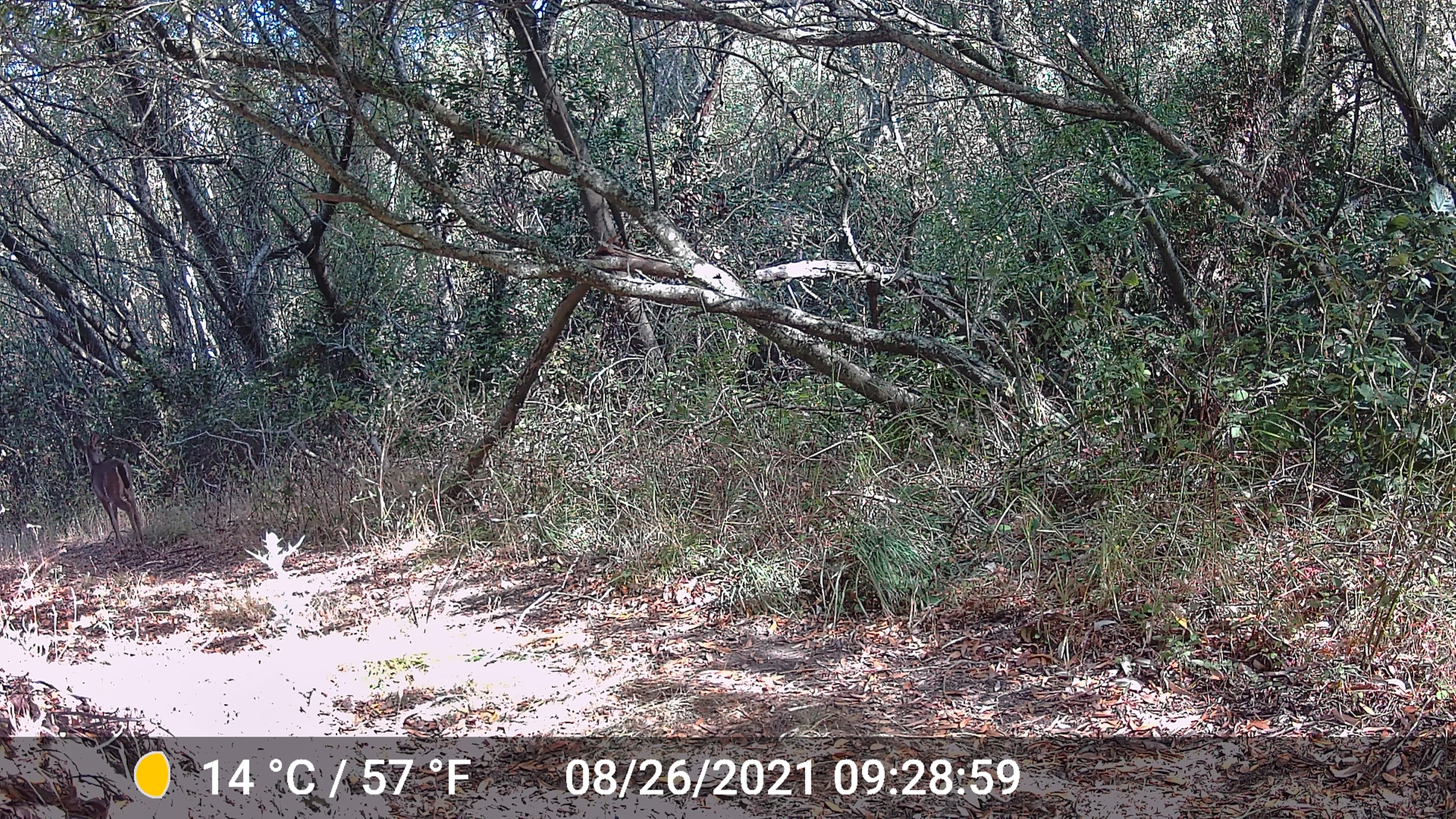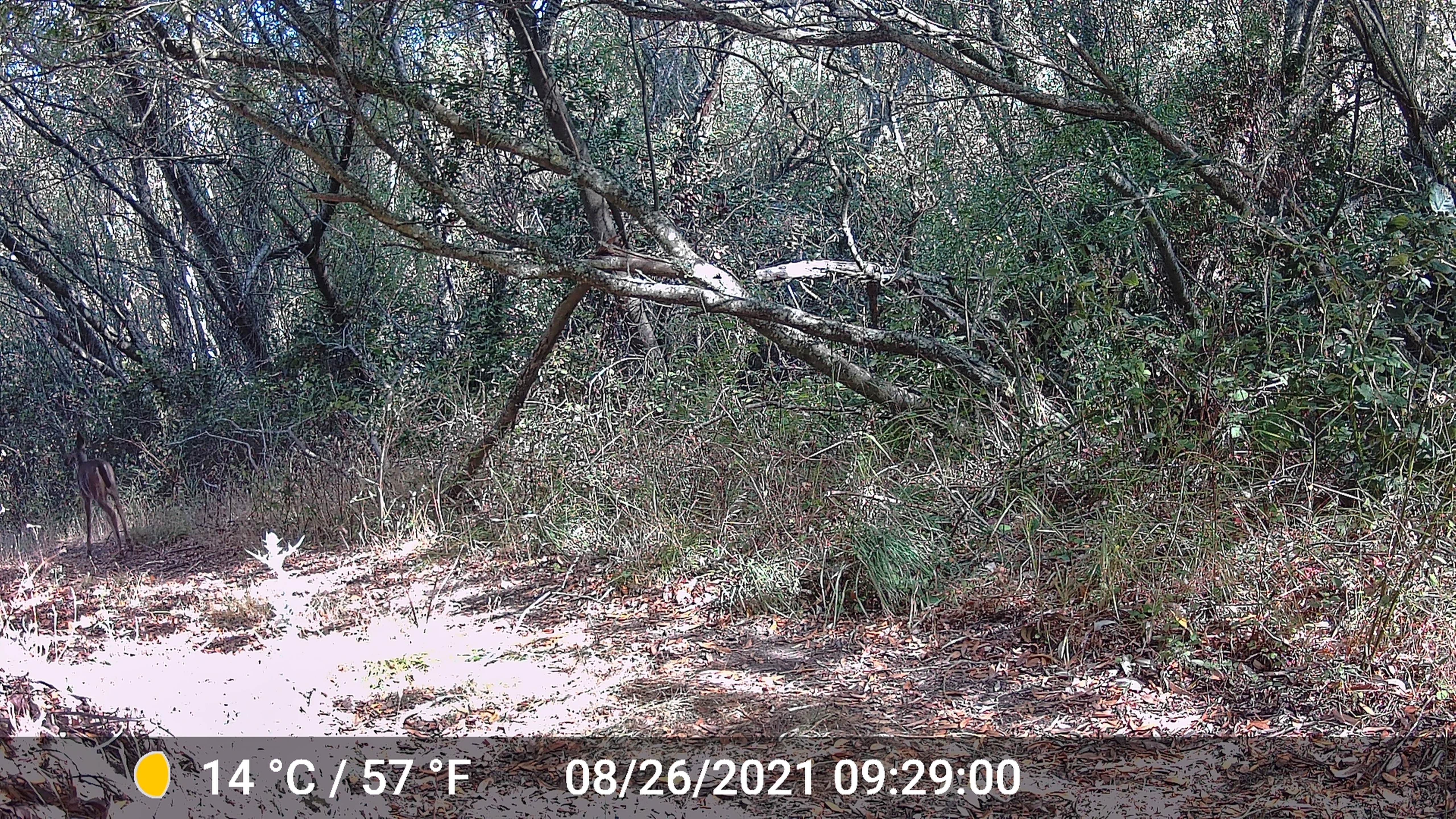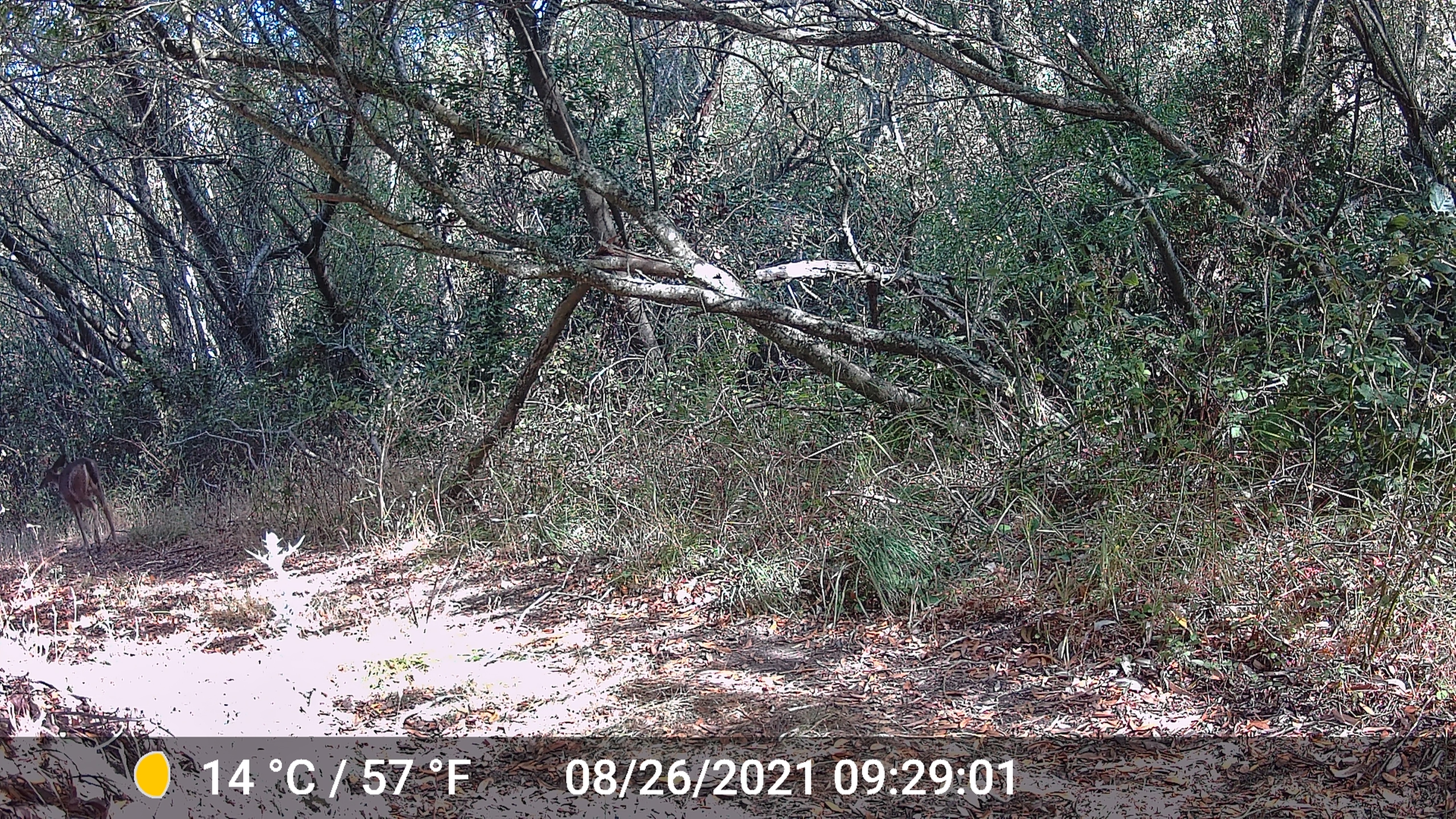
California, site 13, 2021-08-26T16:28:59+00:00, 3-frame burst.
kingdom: Animalia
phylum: Chordata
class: Mammalia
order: Artiodactyla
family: Cervidae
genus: Odocoileus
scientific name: Odocoileus hemionus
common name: mule deer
Mule deer (Odocoileus hemionus).